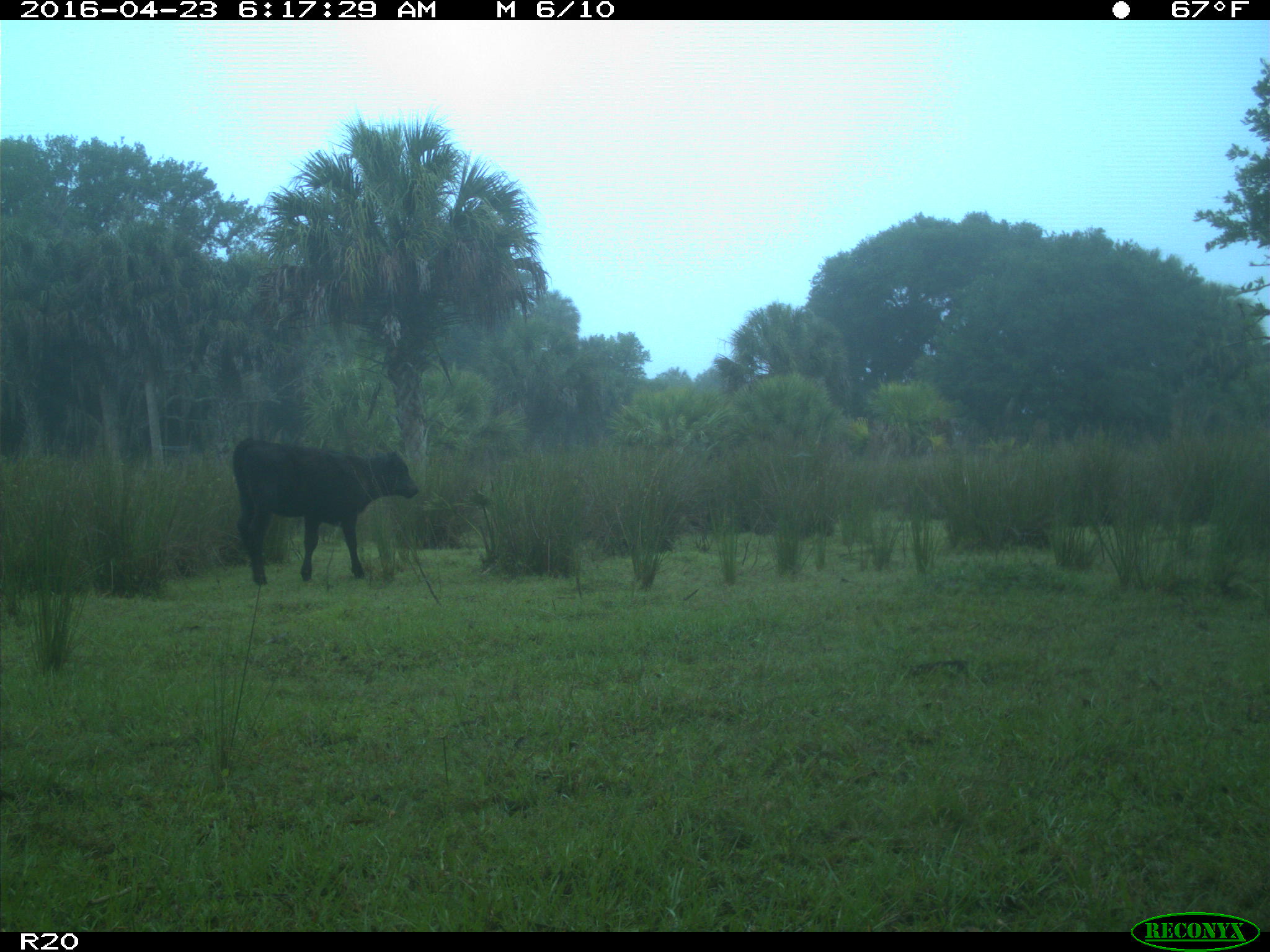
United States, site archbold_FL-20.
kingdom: Animalia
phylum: Chordata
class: Mammalia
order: Artiodactyla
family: Bovidae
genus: Bos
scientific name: Bos taurus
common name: domestic cow